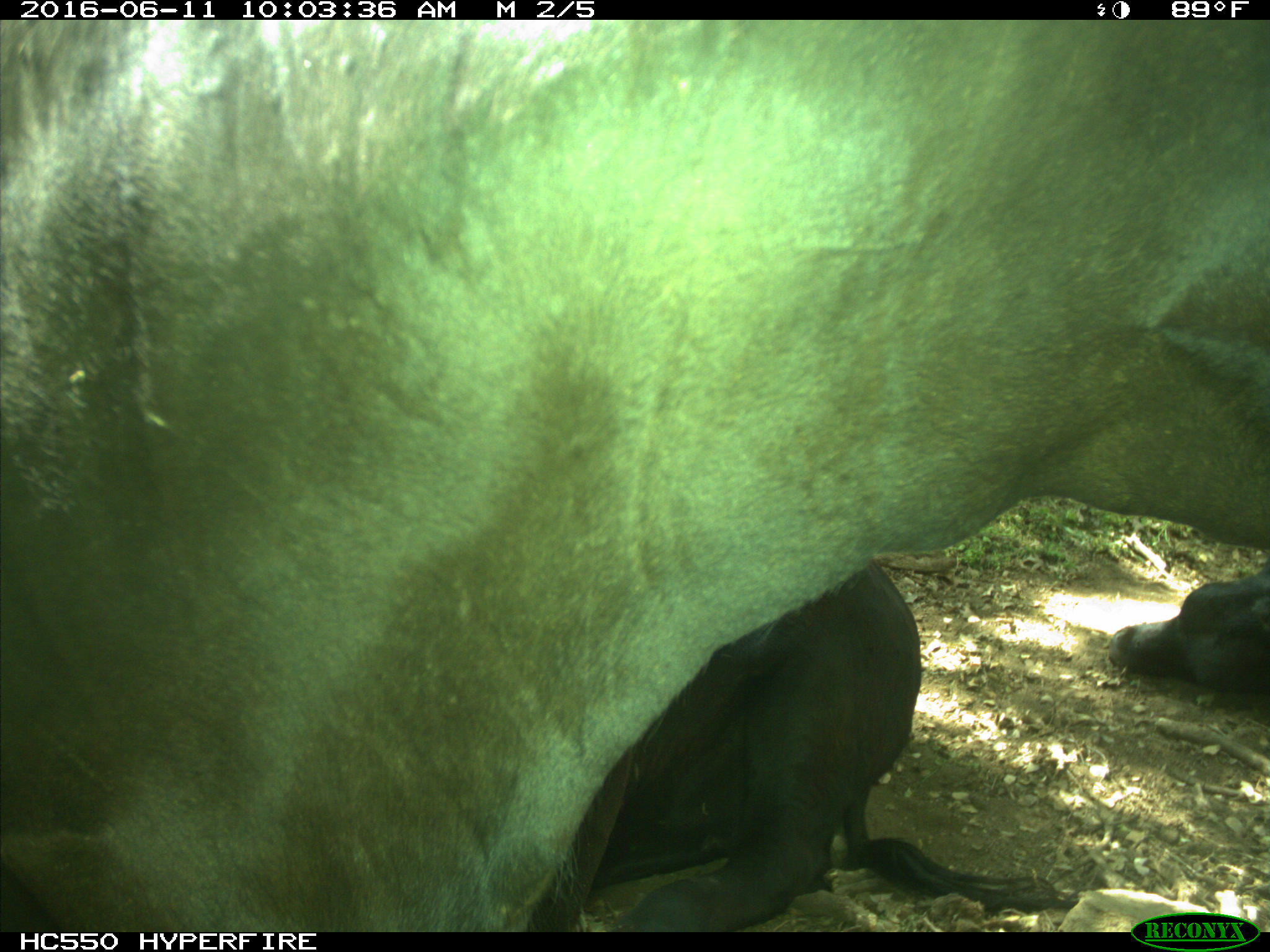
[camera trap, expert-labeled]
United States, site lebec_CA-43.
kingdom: Animalia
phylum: Chordata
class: Mammalia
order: Artiodactyla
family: Bovidae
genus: Bos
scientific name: Bos taurus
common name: domestic cow